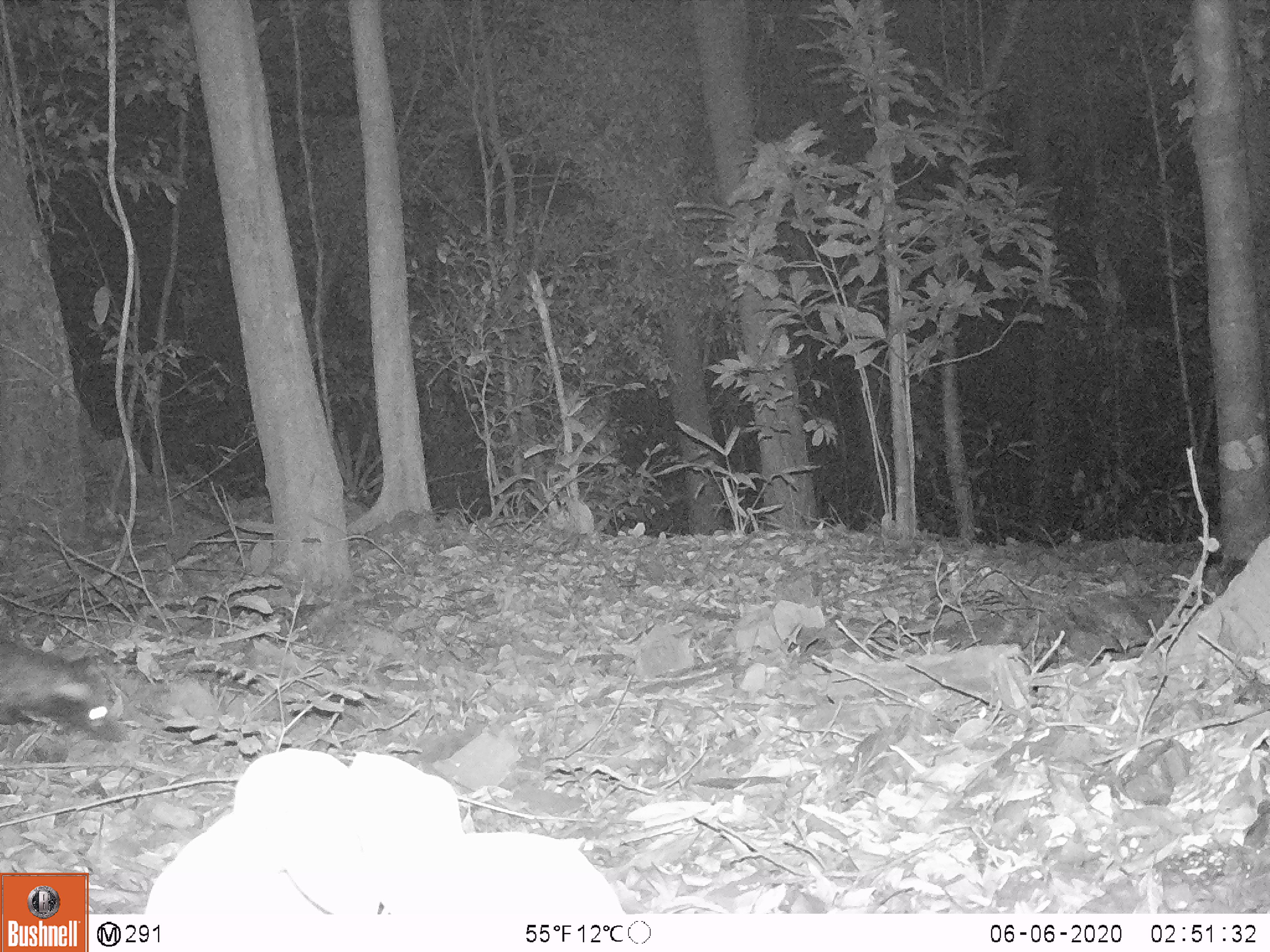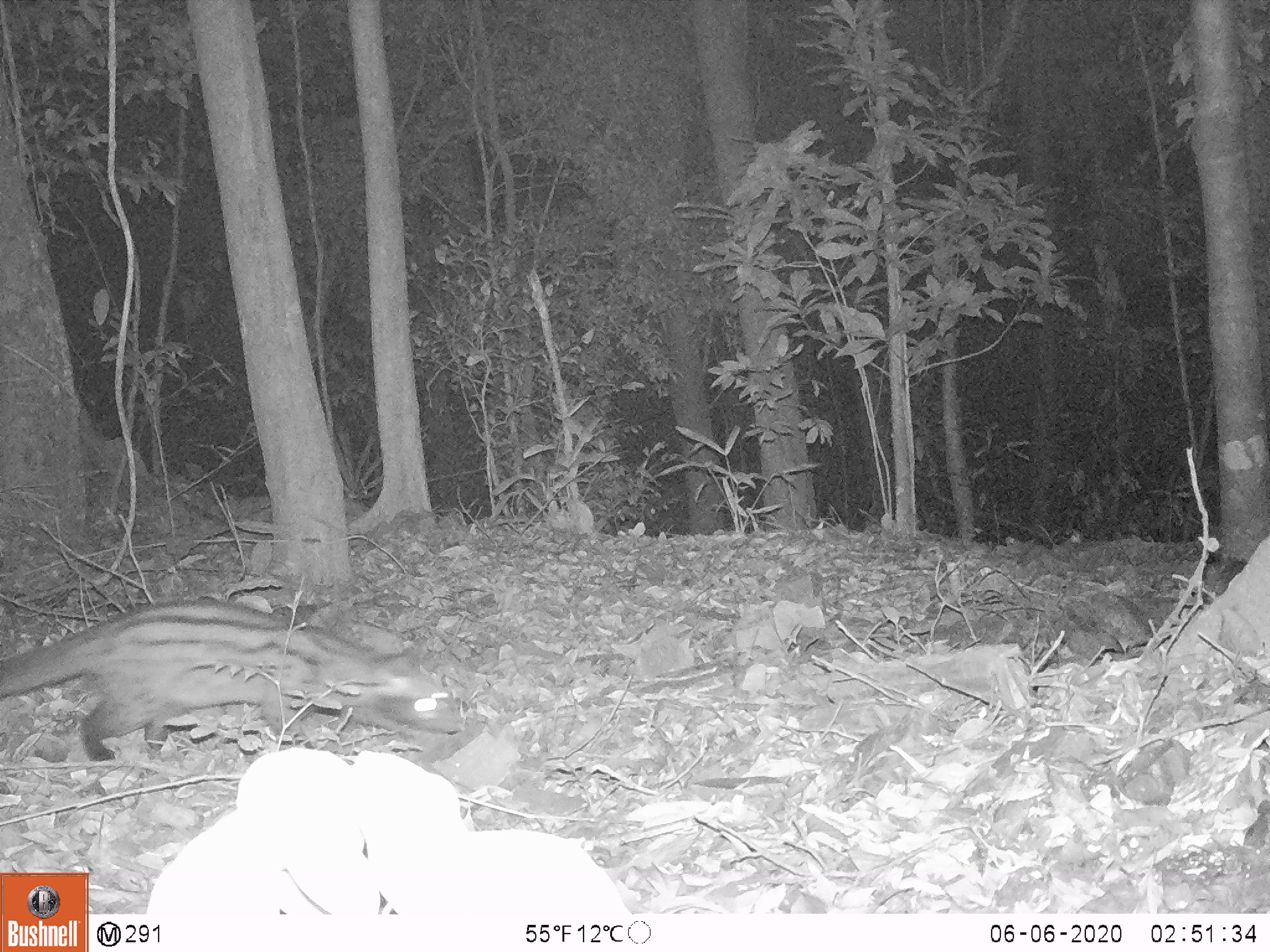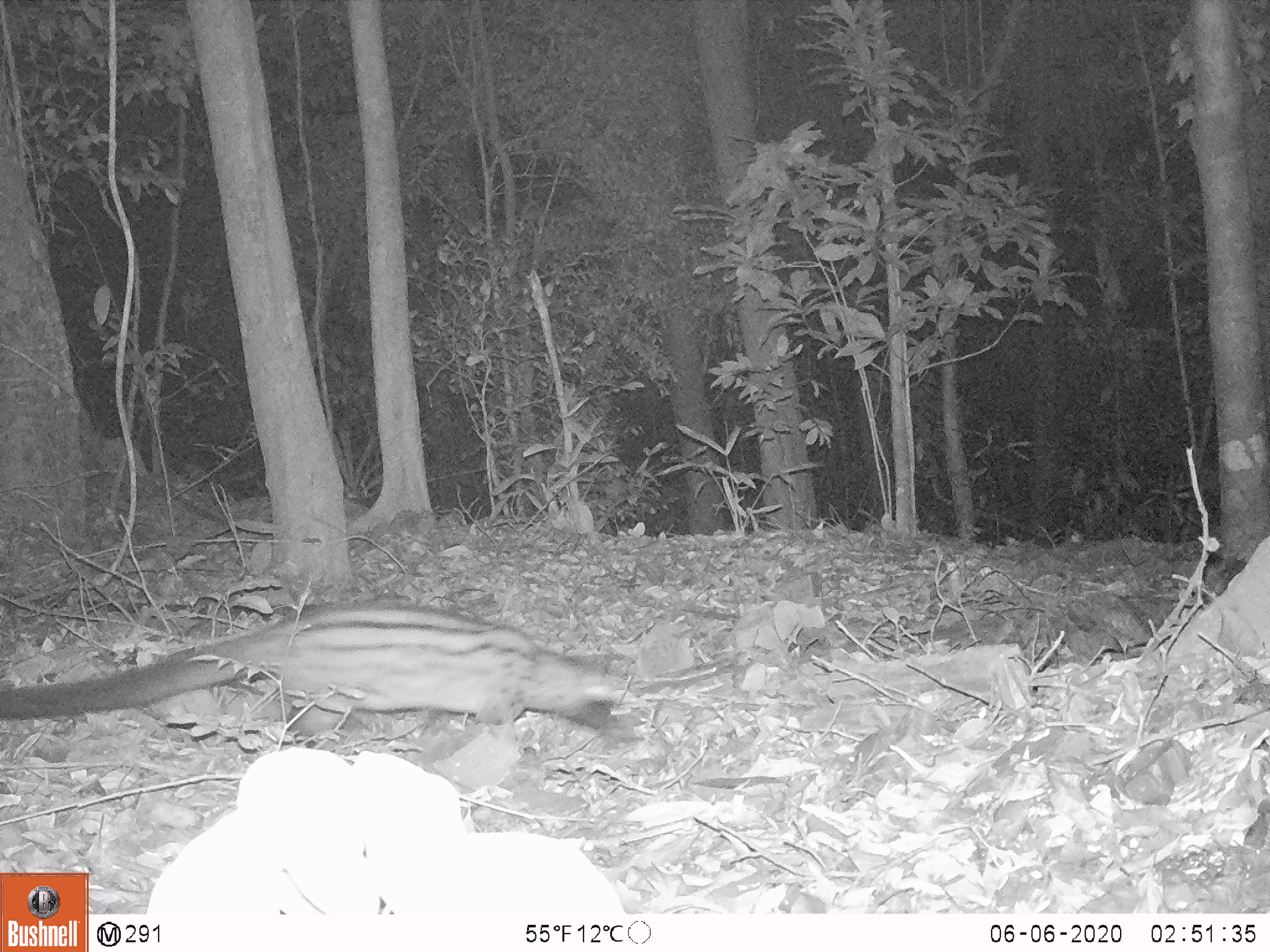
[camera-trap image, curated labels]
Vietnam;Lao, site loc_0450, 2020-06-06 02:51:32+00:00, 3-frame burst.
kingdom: Animalia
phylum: Chordata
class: Mammalia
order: Carnivora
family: Viverridae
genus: Paradoxurus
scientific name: Paradoxurus hermaphroditus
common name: common palm civet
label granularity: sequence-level